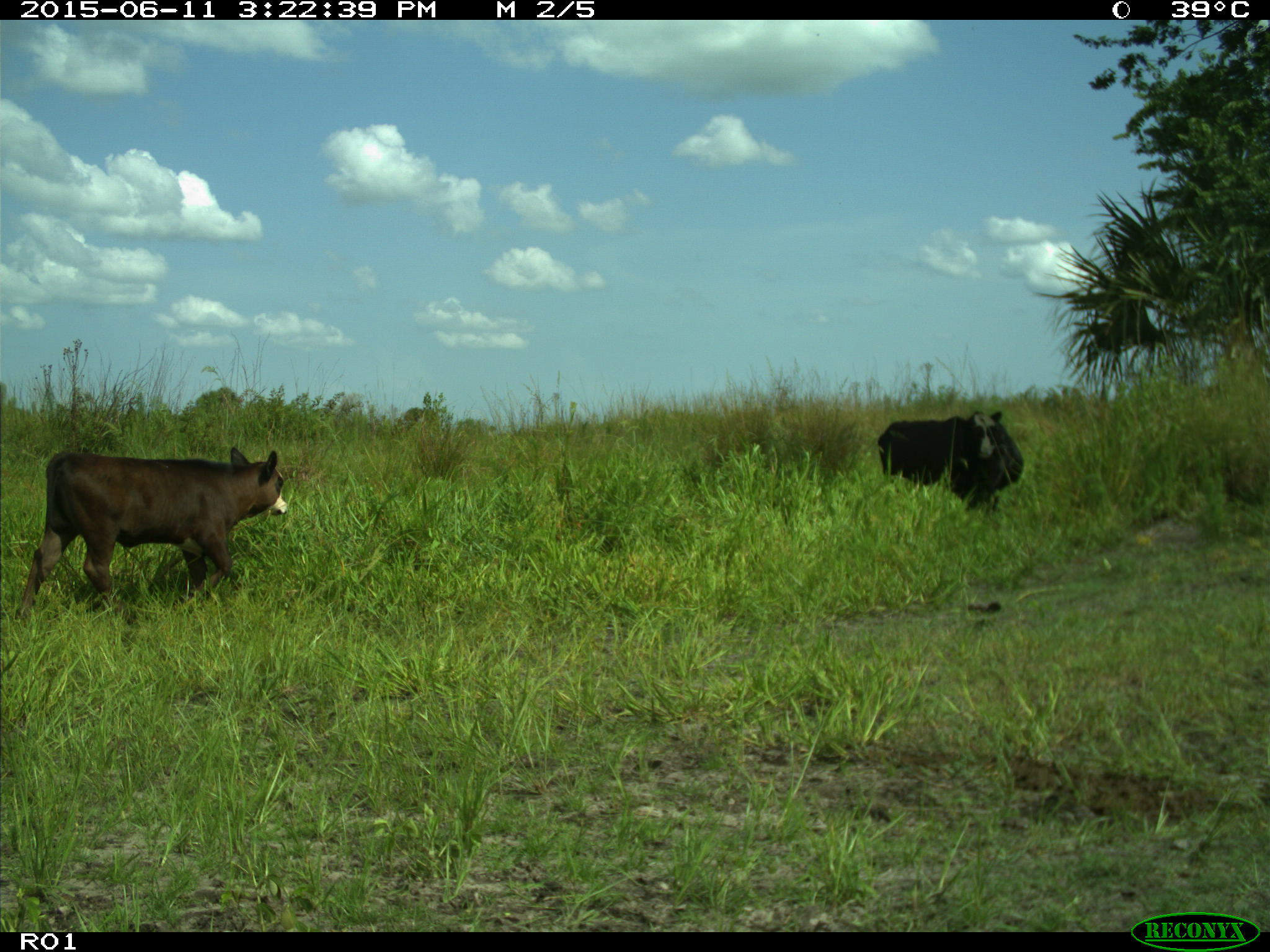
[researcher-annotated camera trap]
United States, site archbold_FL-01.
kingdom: Animalia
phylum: Chordata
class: Mammalia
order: Artiodactyla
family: Bovidae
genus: Bos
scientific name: Bos taurus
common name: domestic cow